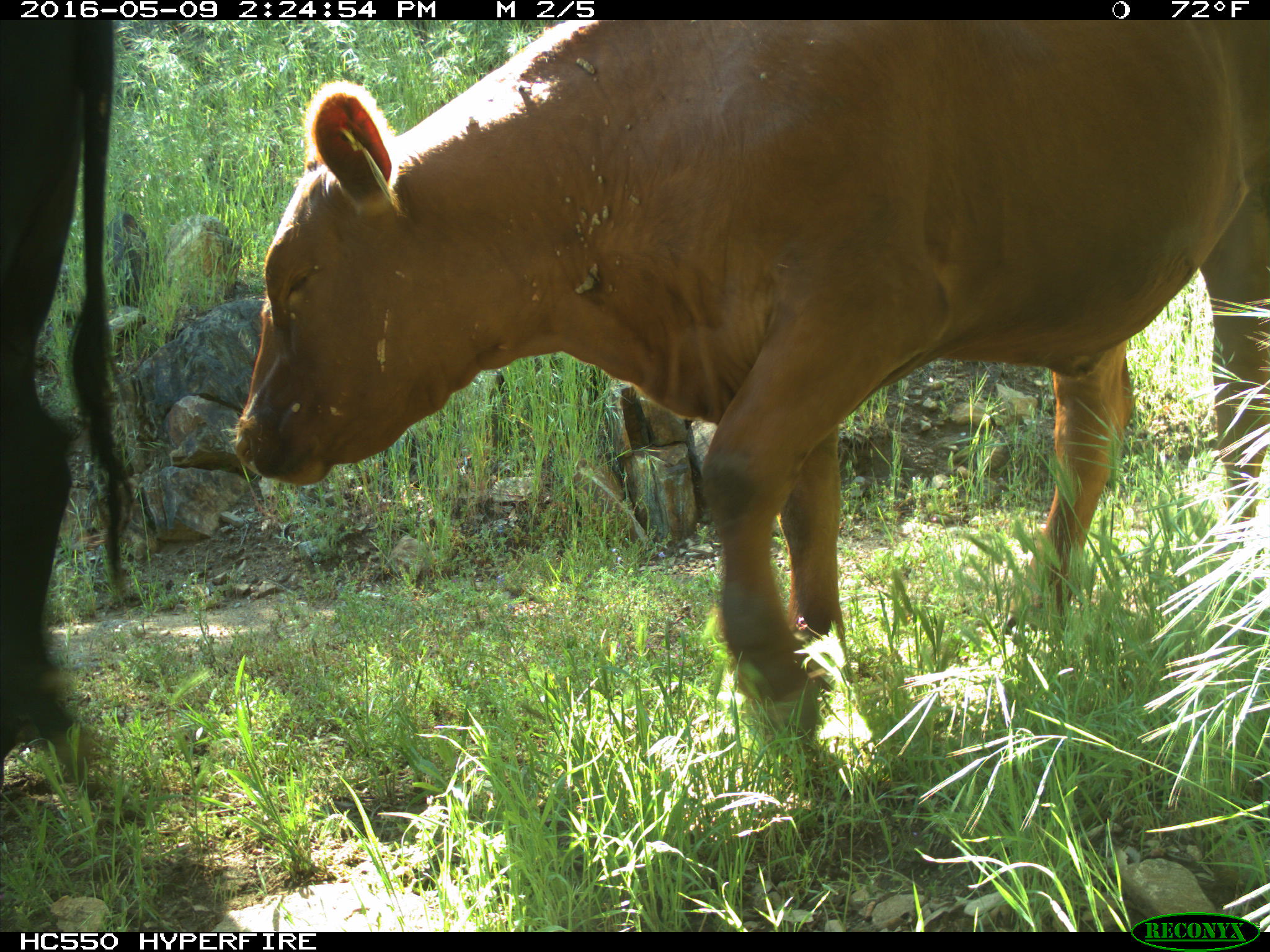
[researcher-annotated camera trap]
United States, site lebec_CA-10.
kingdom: Animalia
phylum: Chordata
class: Mammalia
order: Artiodactyla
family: Bovidae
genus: Bos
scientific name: Bos taurus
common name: domestic cow